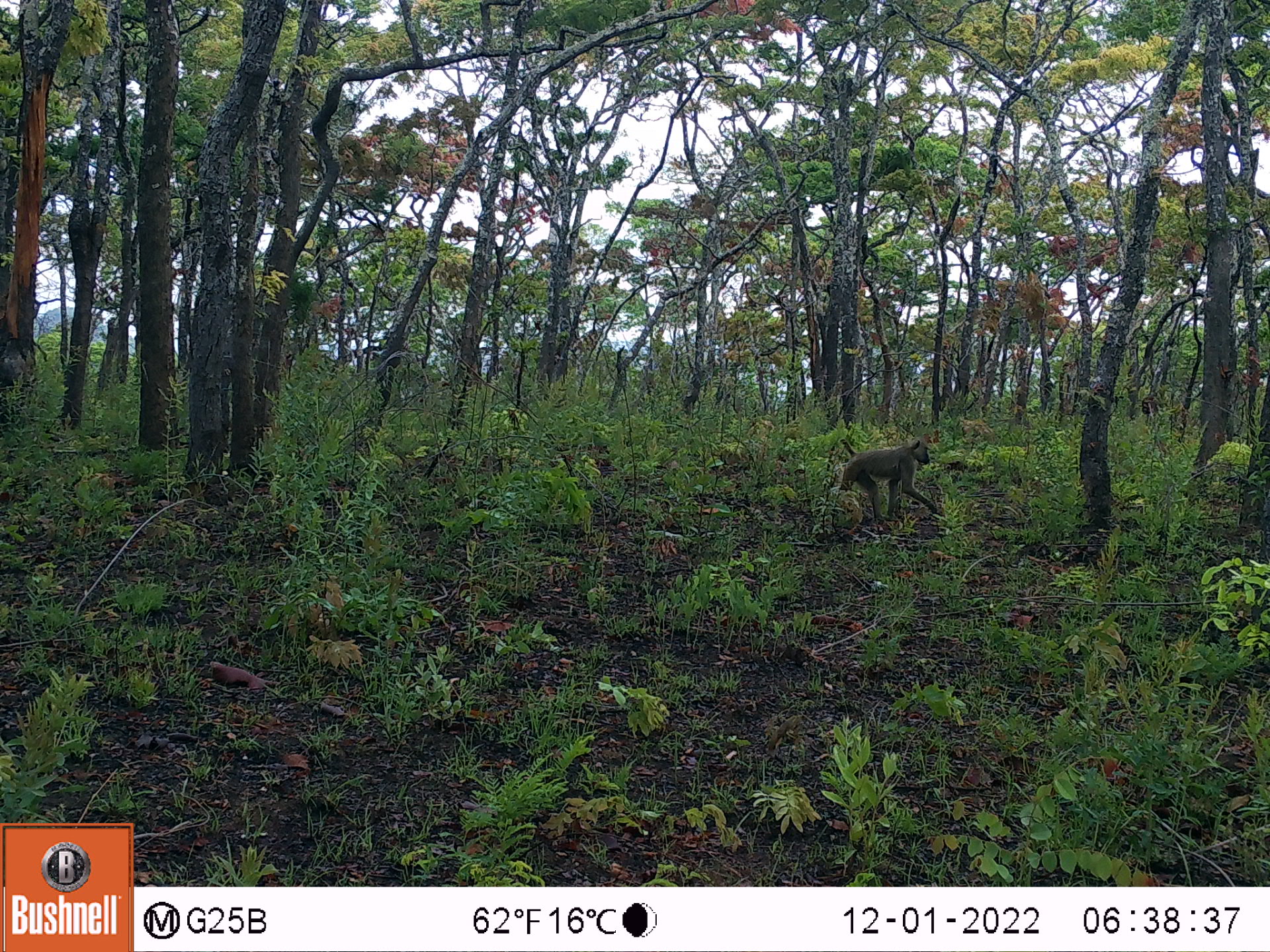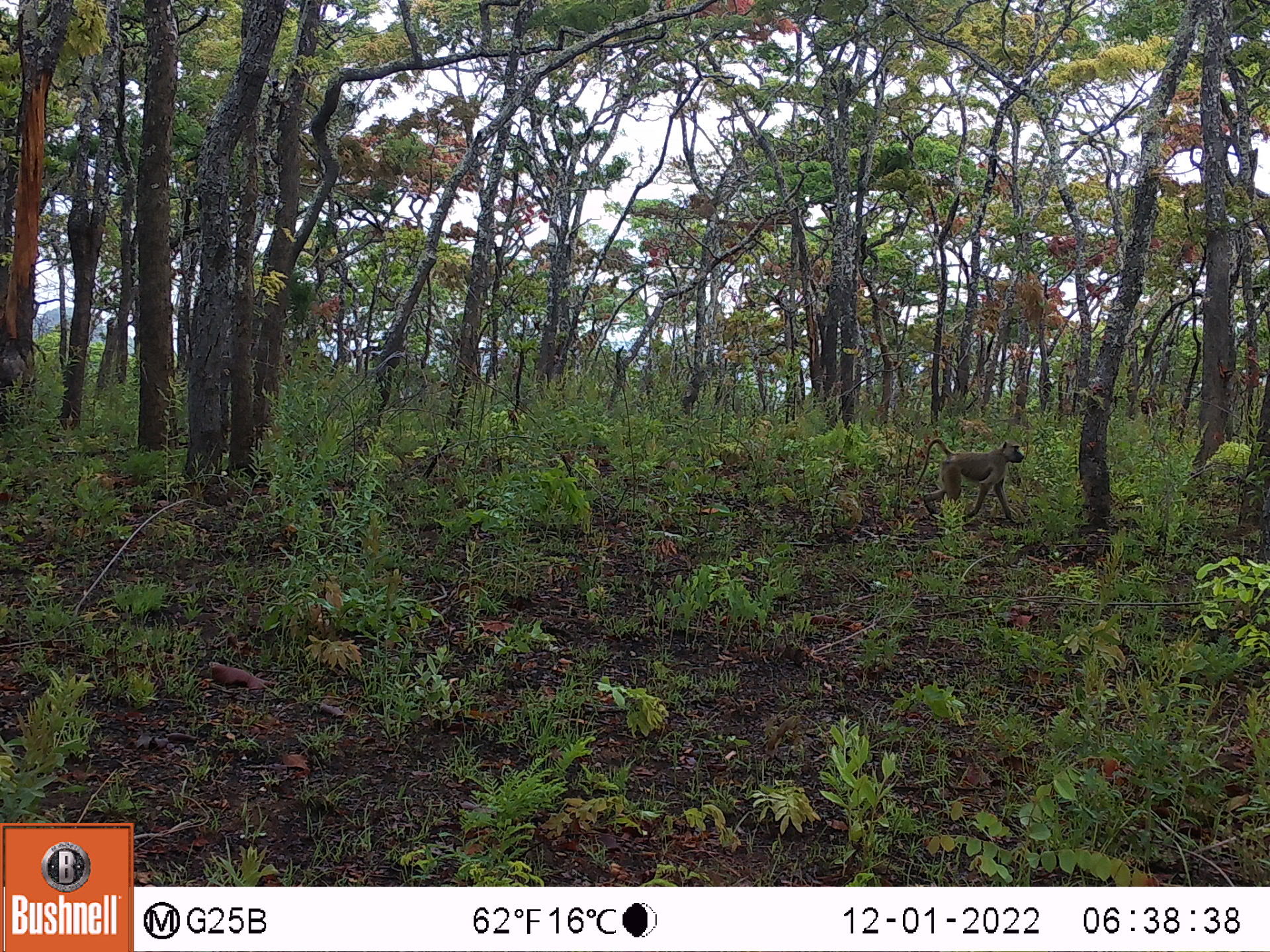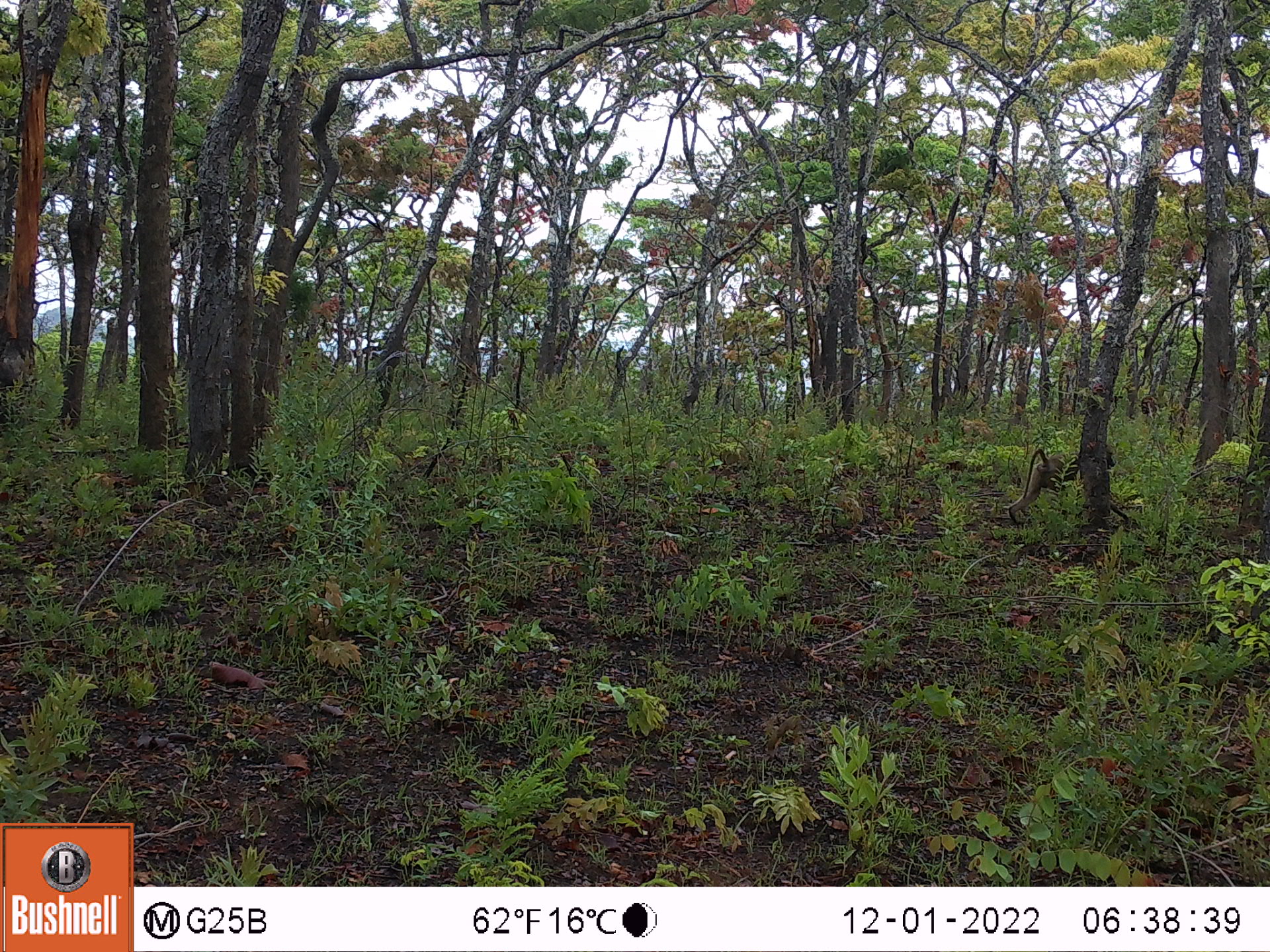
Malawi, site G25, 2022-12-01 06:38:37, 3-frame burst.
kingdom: Animalia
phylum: Chordata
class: Mammalia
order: Primates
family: Cercopithecidae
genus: Papio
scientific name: Papio cynocephalus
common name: yellow baboon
Yellow baboon (Papio cynocephalus), count 1.